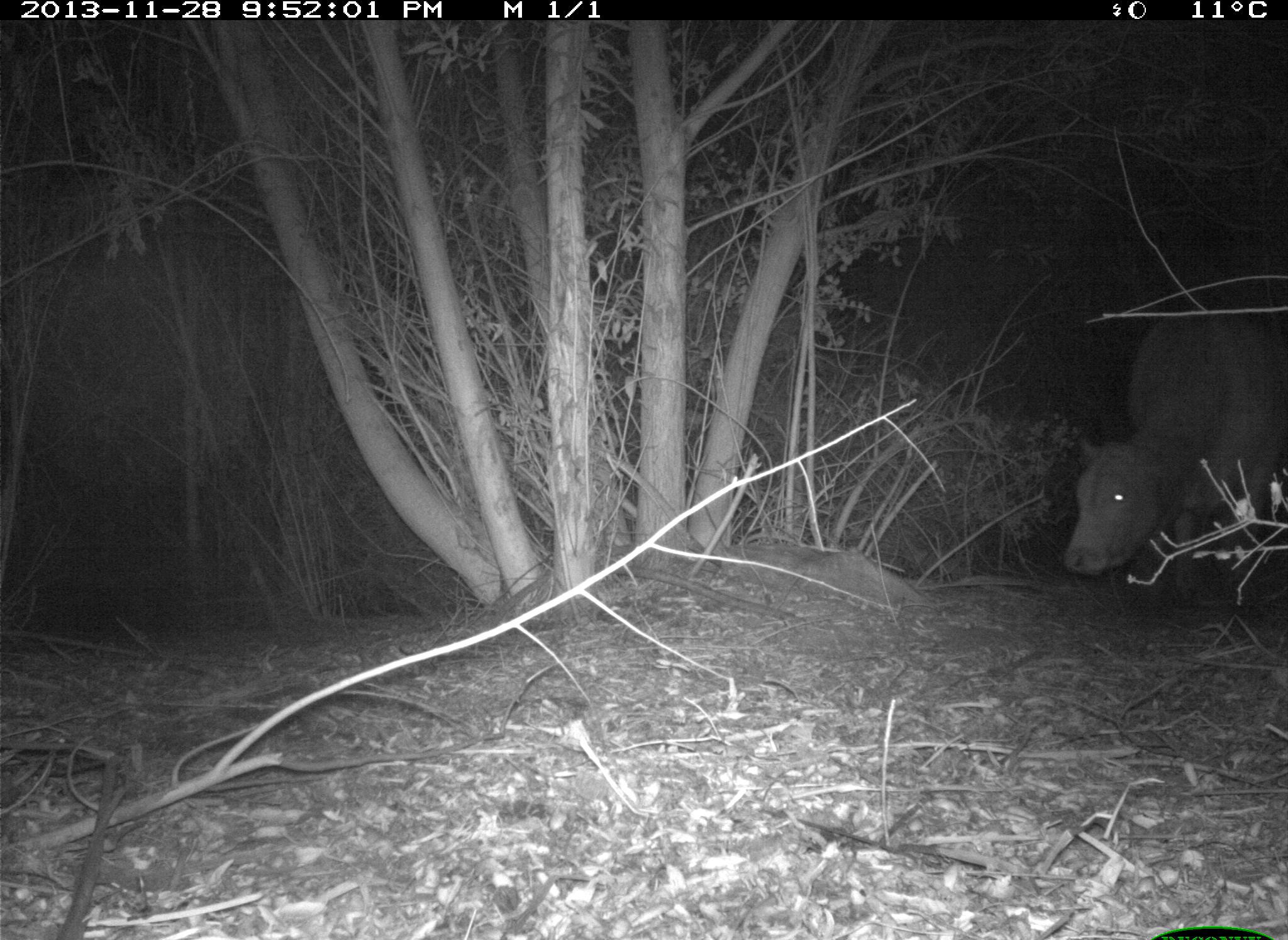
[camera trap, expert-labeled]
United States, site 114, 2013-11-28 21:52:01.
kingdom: Animalia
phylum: Chordata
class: Mammalia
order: Artiodactyla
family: Bovidae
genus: Bos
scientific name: Bos taurus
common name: cow